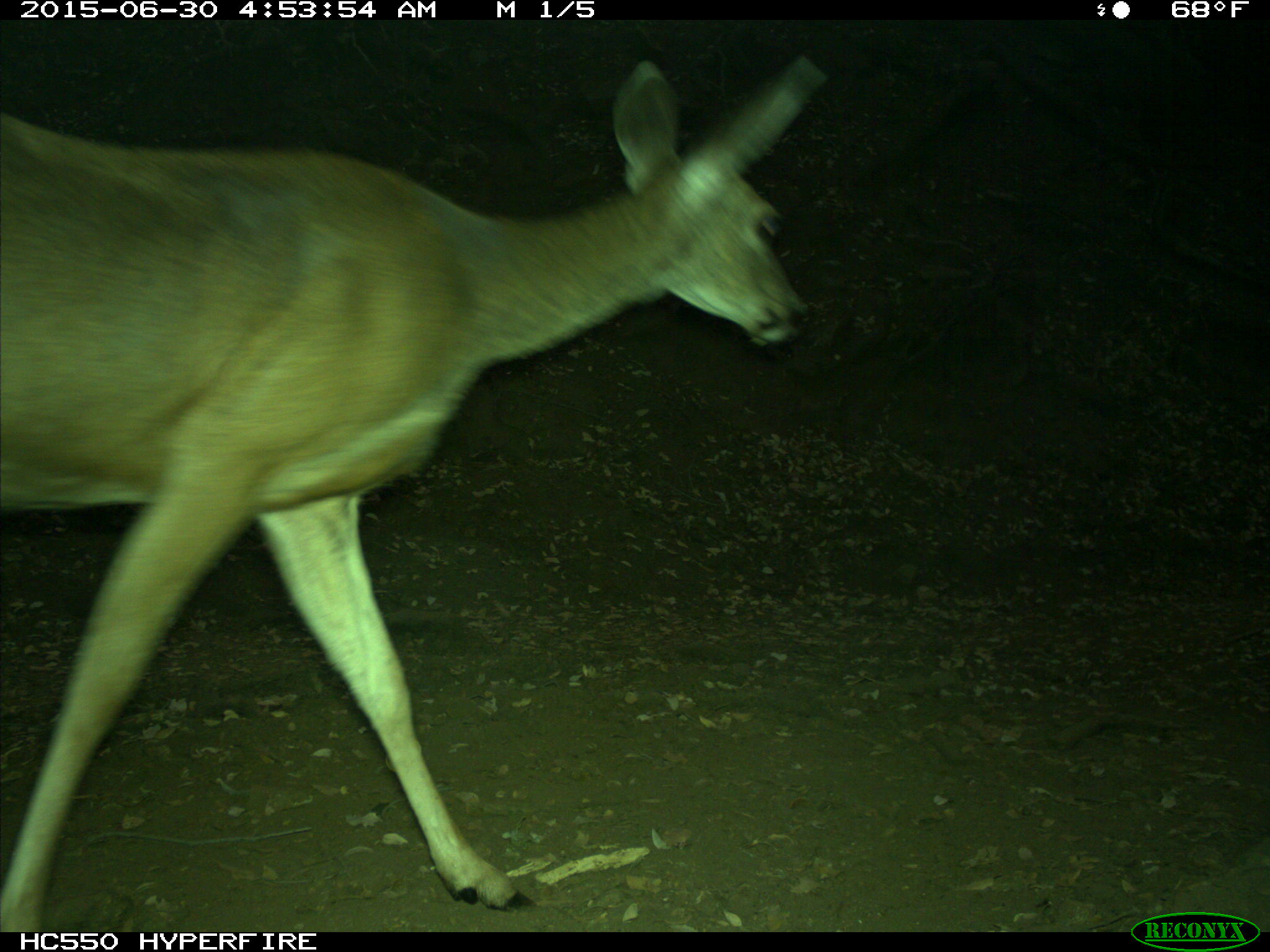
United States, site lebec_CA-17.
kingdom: Animalia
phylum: Chordata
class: Mammalia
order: Artiodactyla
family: Cervidae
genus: Odocoileus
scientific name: Odocoileus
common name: deer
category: unidentified deer